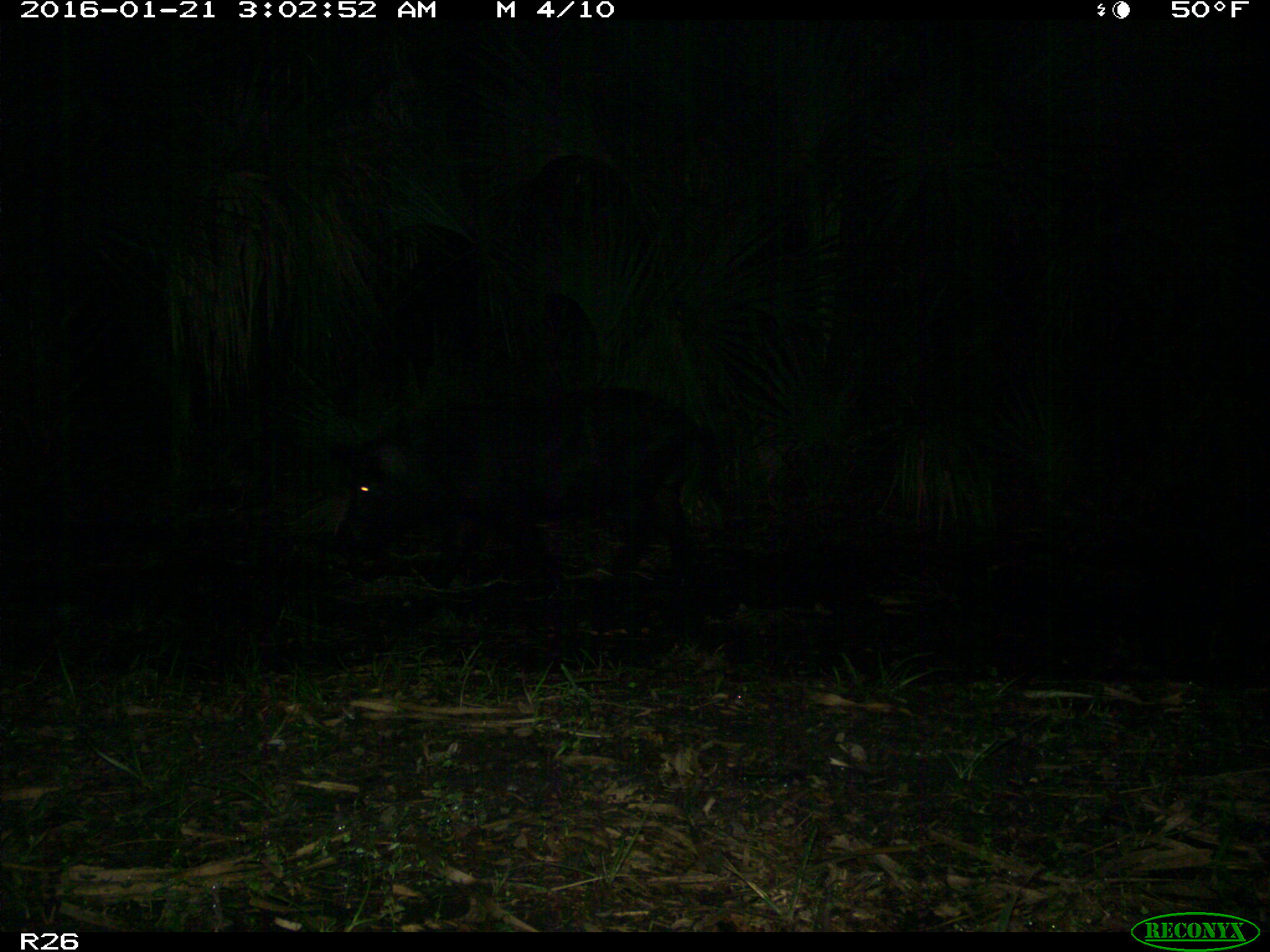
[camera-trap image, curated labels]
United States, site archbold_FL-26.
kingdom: Animalia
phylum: Chordata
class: Mammalia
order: Artiodactyla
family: Suidae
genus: Sus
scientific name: Sus scrofa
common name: wild boar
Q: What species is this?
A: Sus scrofa (wild boar).